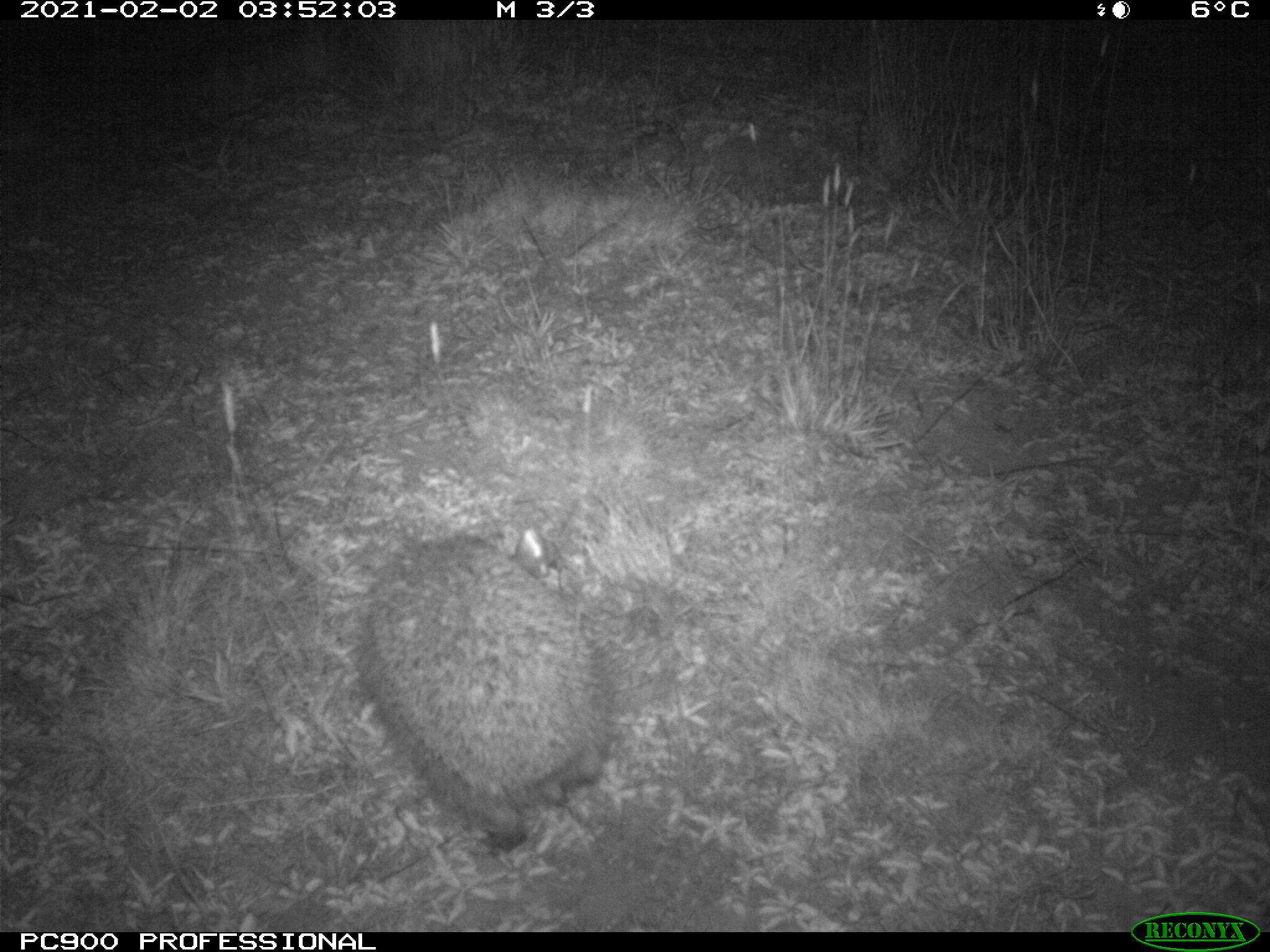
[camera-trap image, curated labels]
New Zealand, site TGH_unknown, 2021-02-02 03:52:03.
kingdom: Animalia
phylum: Chordata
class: Mammalia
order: Eulipotyphla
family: Erinaceidae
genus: Erinaceus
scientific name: Erinaceus europaeus europaeus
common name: european hedgehog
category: hedgehog